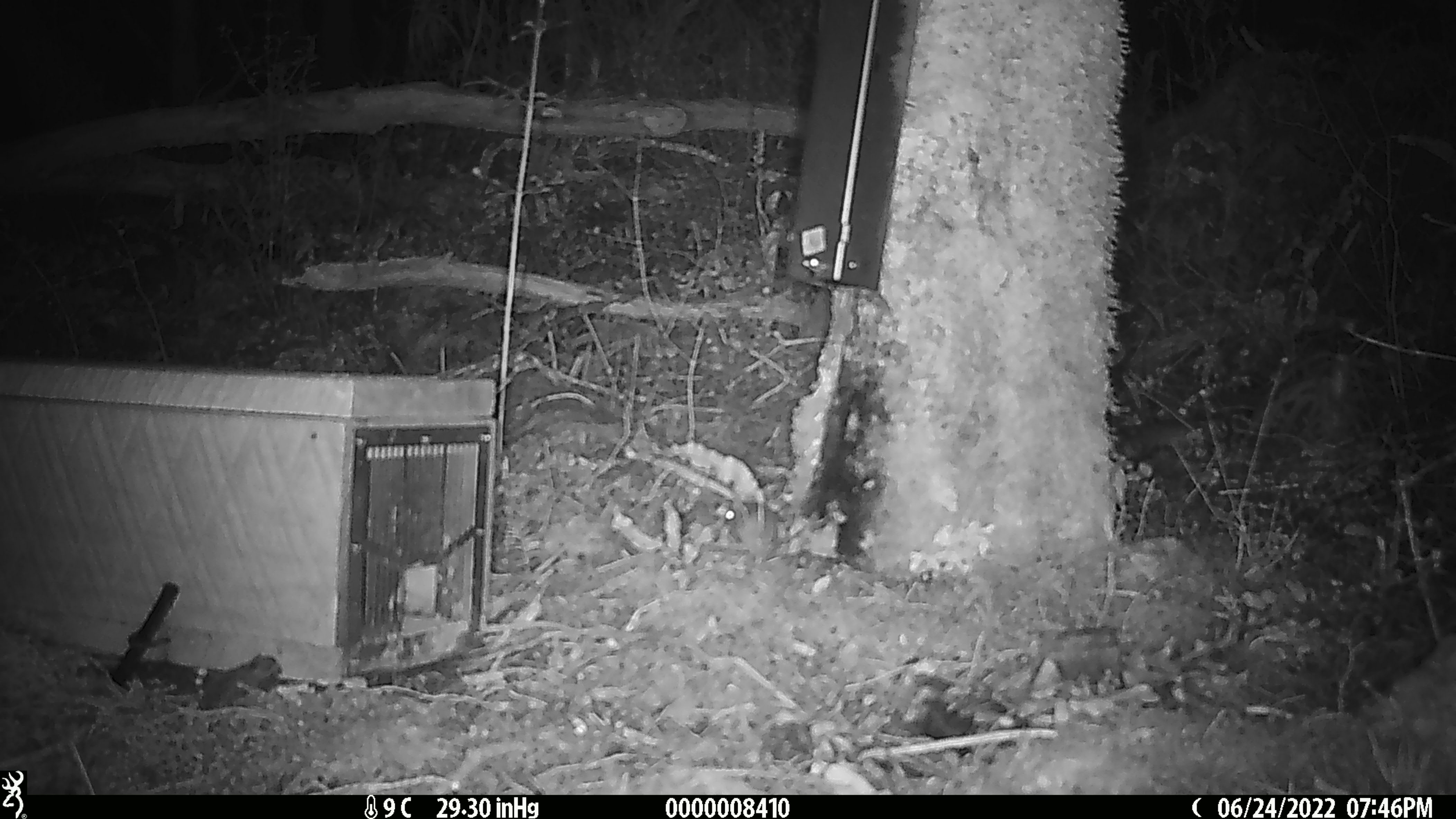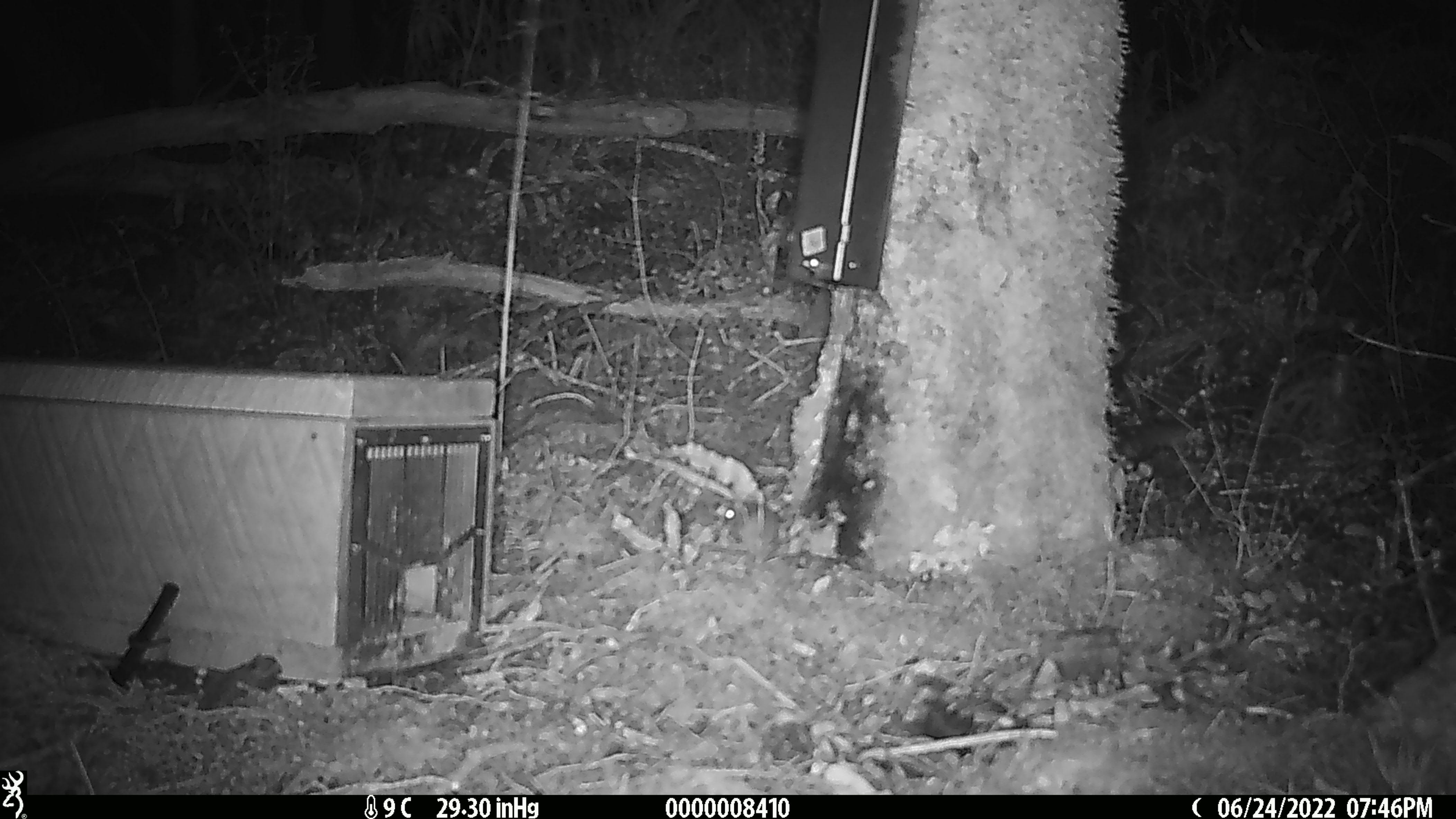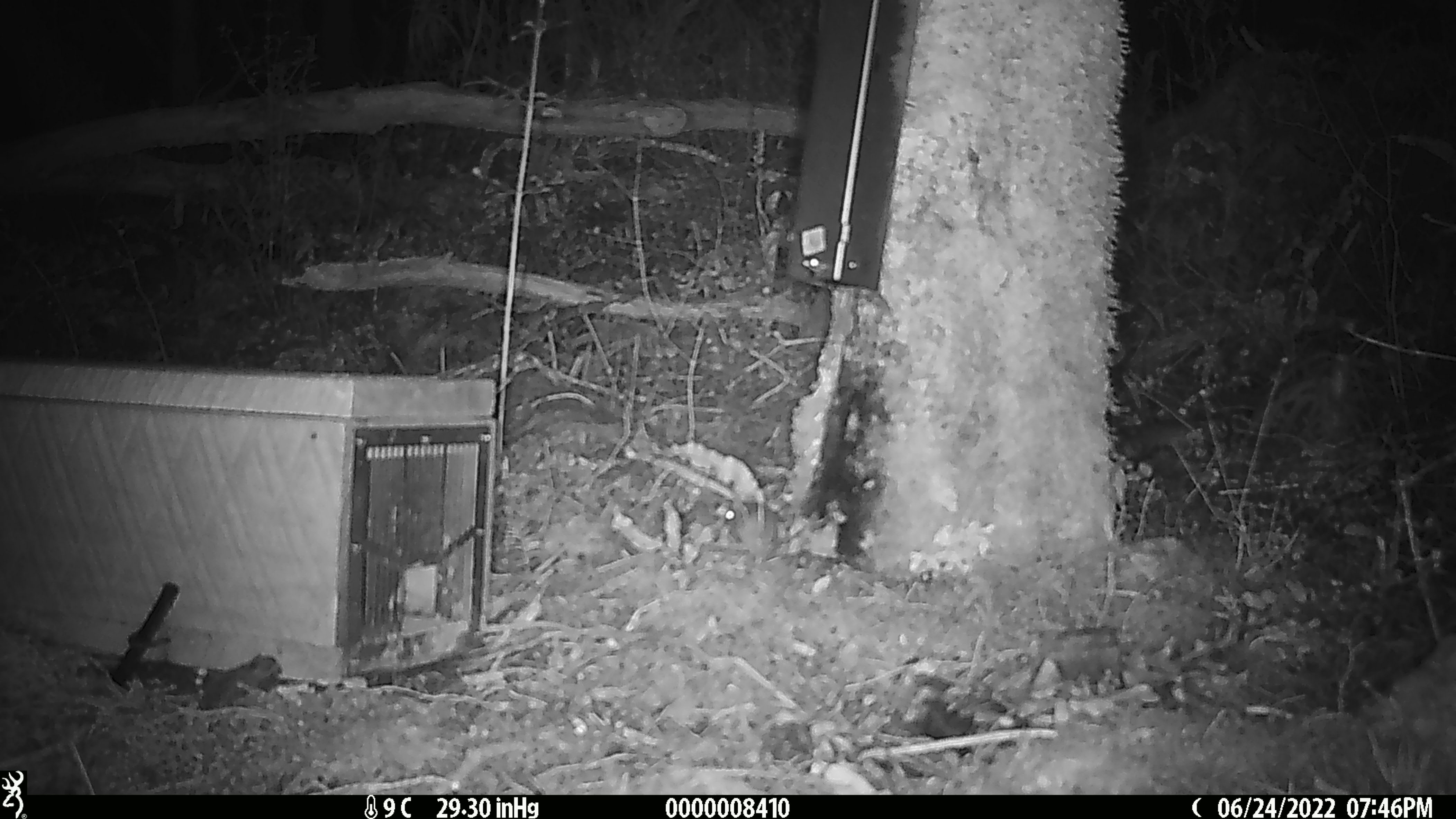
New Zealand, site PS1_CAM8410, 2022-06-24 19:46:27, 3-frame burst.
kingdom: Animalia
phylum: Chordata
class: Mammalia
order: Rodentia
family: Muridae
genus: Mus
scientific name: Mus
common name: mouse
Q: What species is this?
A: Mouse (Mus).